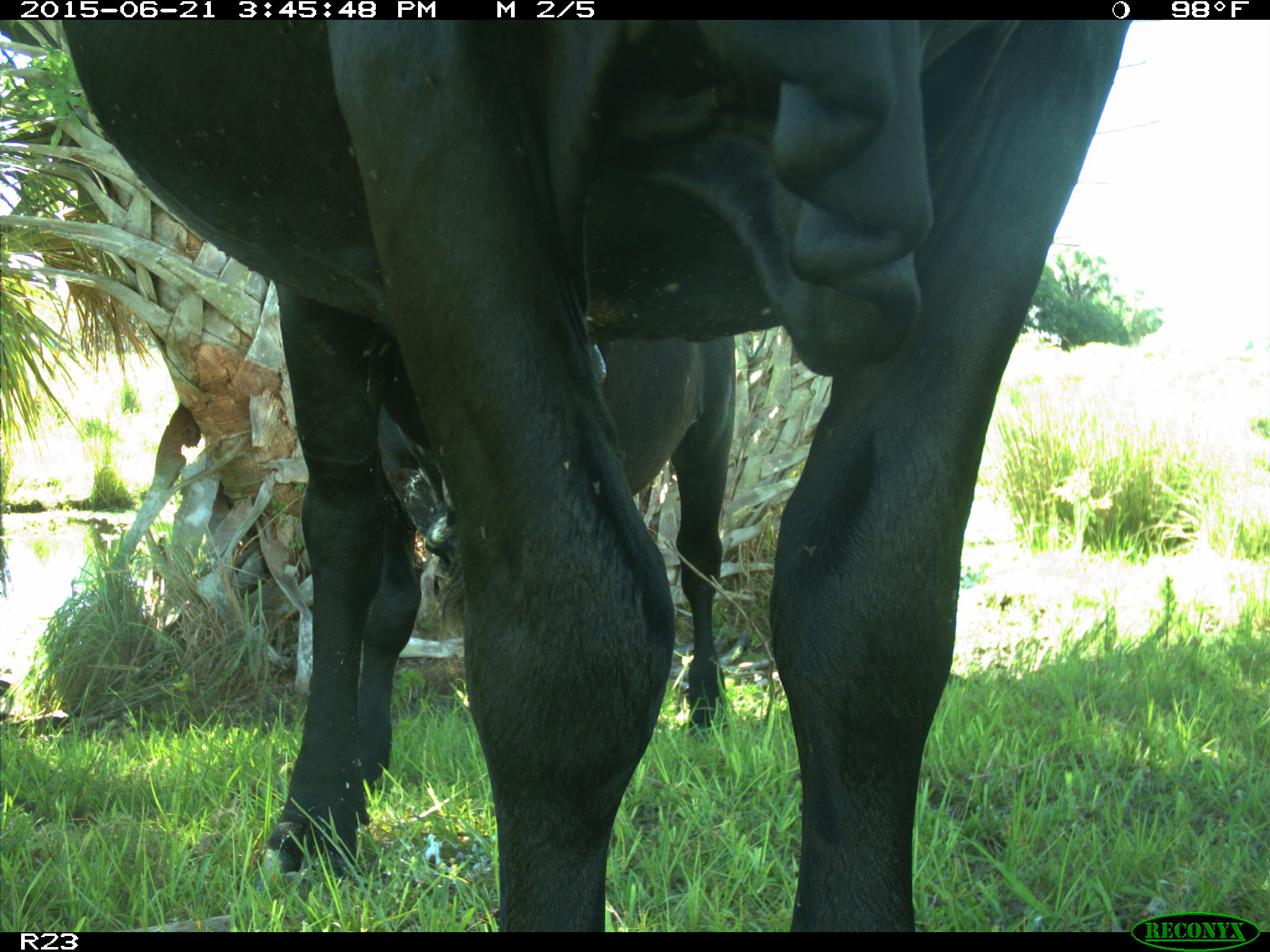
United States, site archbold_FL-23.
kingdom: Animalia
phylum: Chordata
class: Mammalia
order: Artiodactyla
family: Bovidae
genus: Bos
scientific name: Bos taurus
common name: domestic cow